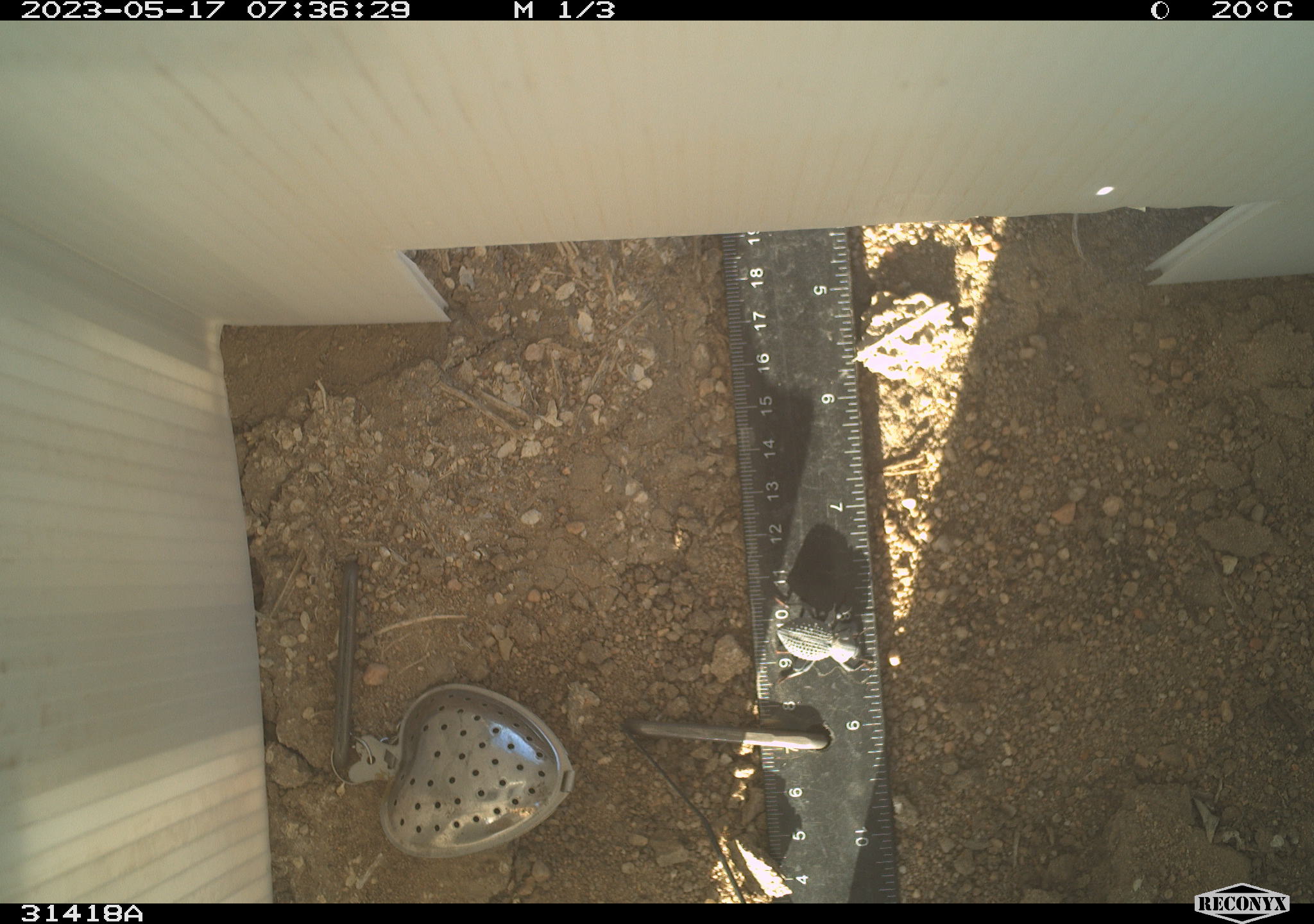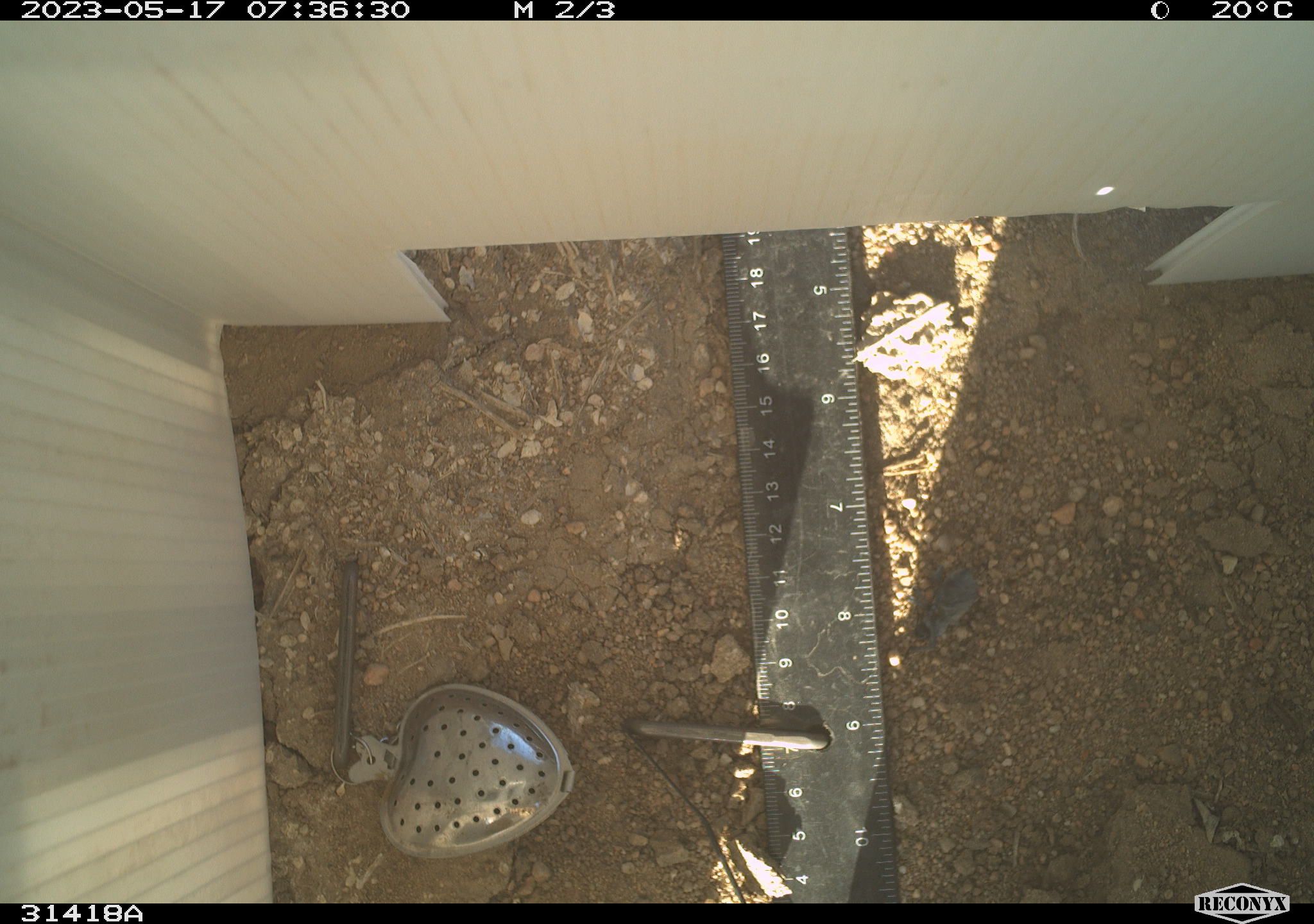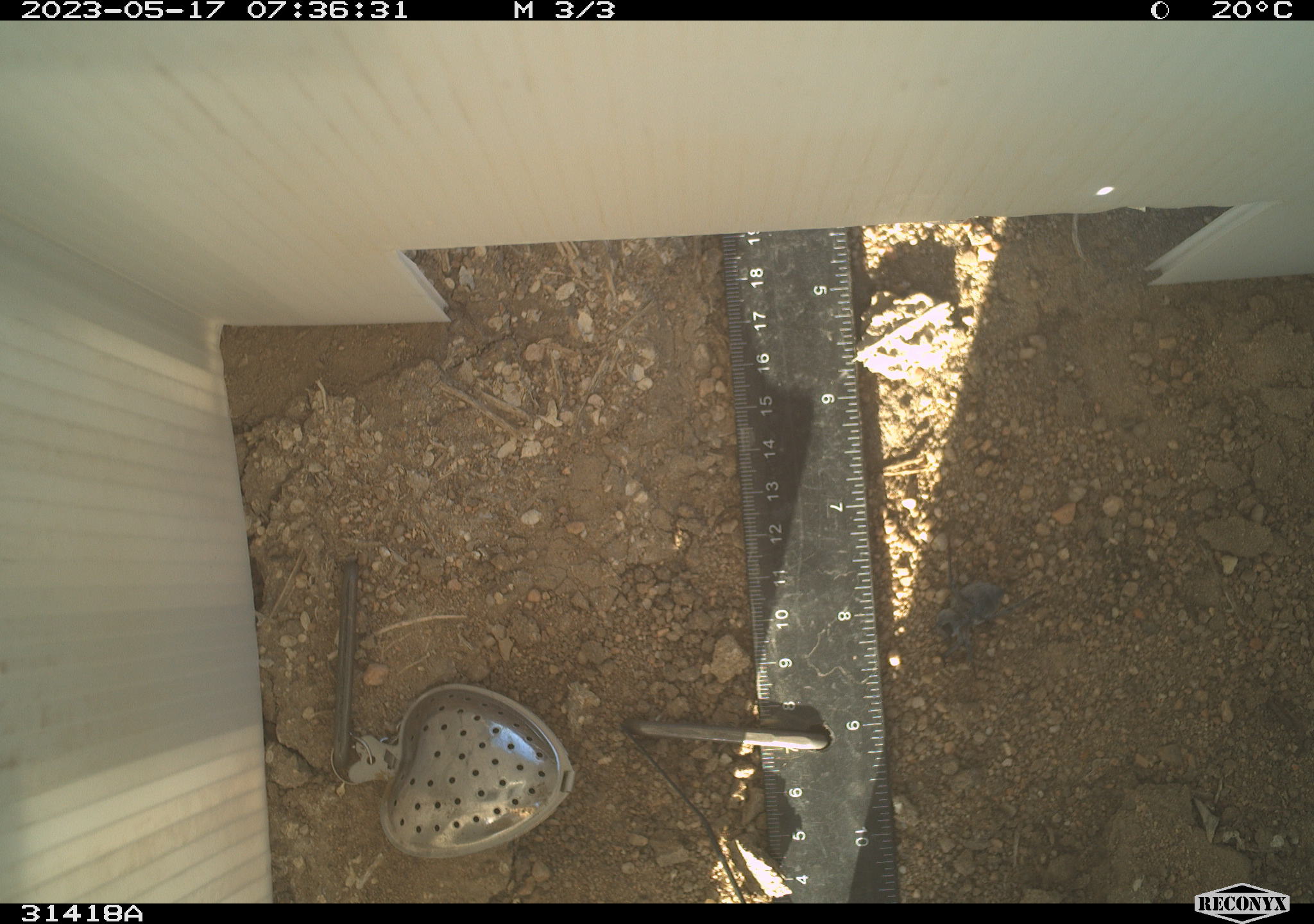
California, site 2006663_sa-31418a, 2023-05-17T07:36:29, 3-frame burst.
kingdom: Animalia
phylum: Arthropoda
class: Insecta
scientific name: Insecta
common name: insect